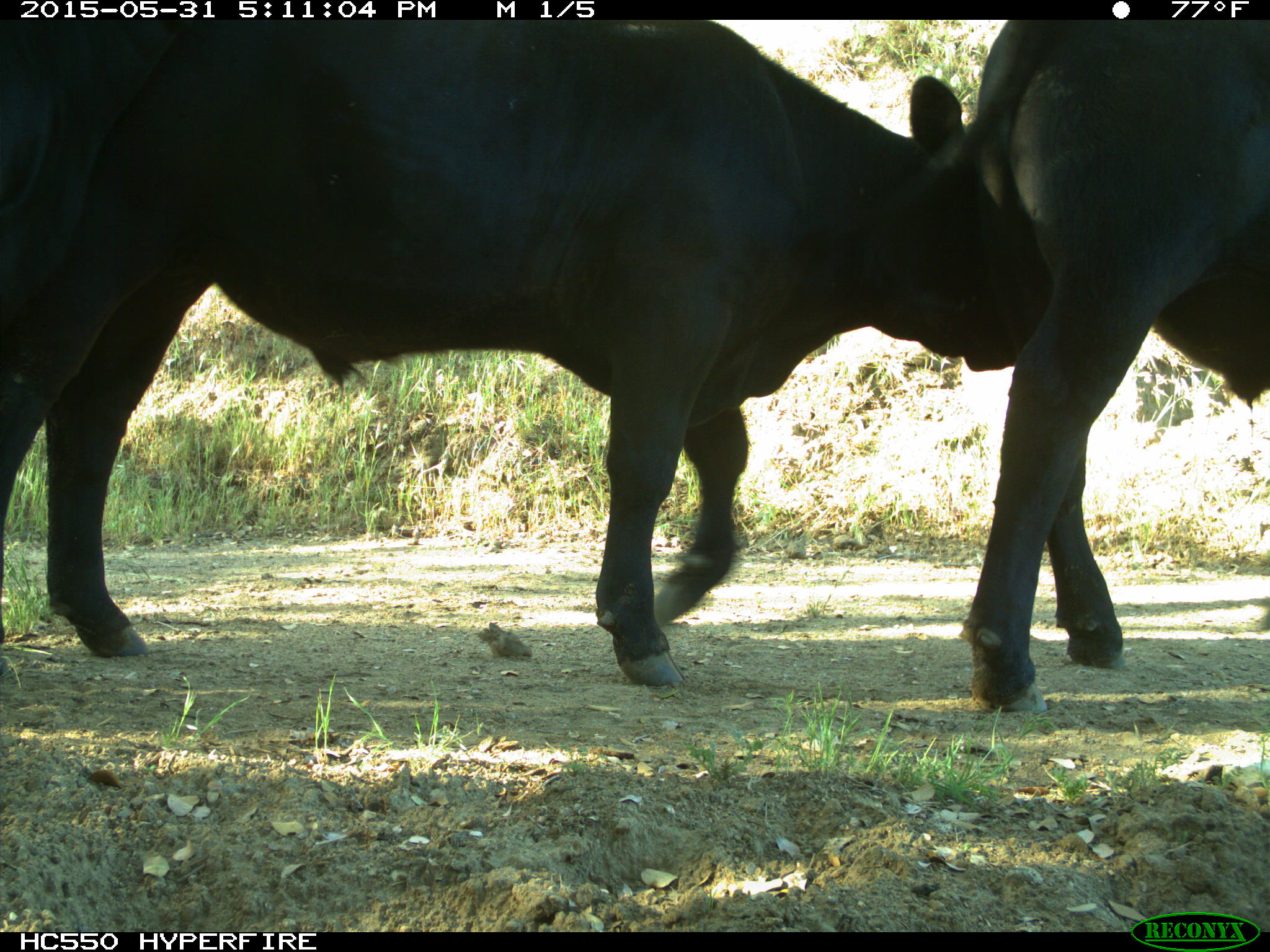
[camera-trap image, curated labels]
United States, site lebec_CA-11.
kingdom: Animalia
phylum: Chordata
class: Mammalia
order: Artiodactyla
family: Bovidae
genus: Bos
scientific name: Bos taurus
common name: domestic cow